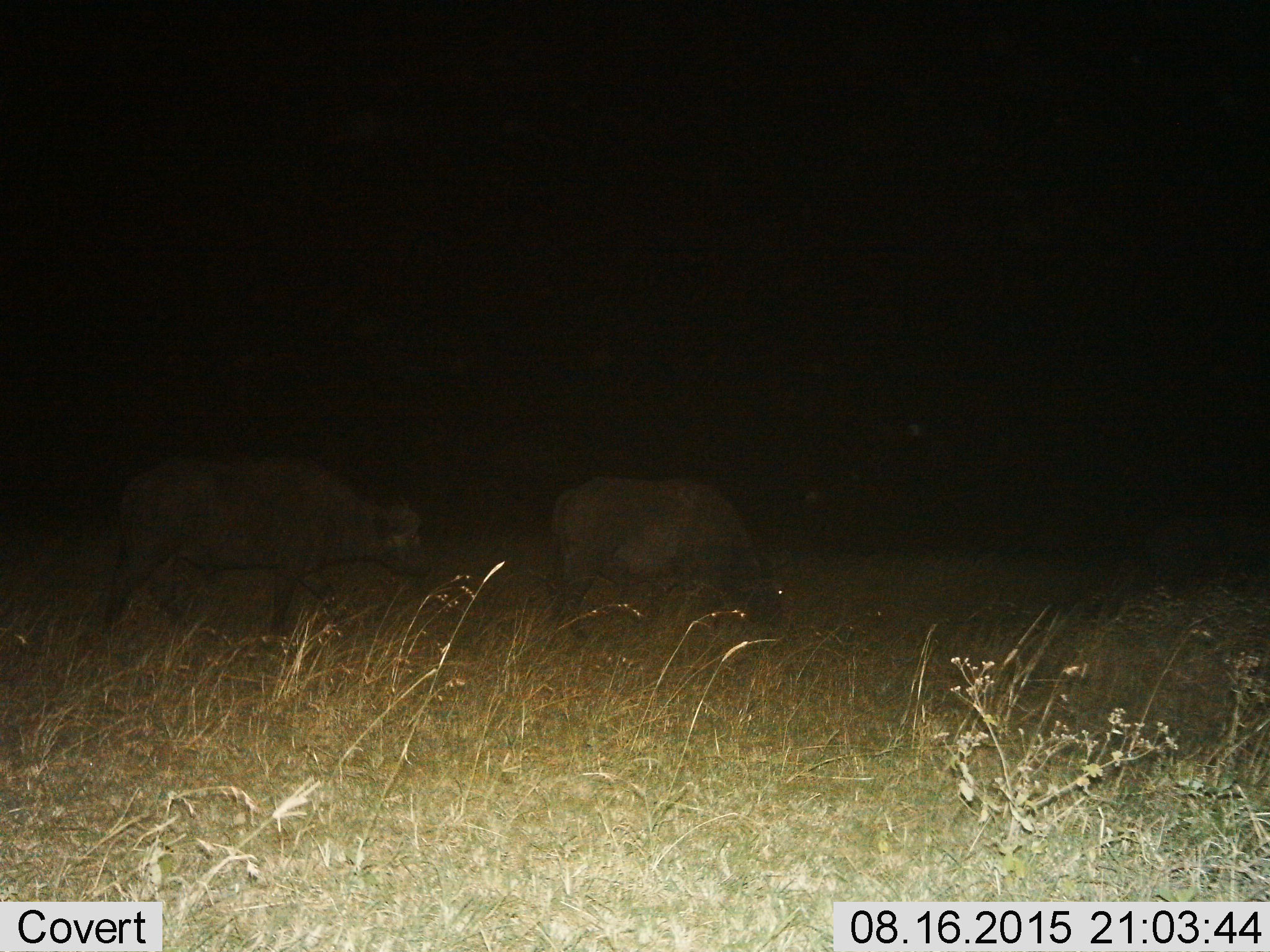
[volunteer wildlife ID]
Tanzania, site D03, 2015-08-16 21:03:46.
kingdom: Animalia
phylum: Chordata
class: Mammalia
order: Artiodactyla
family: Bovidae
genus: Syncerus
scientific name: Syncerus caffer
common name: cape buffalo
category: buffalo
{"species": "buffalo (cape buffalo) (Syncerus caffer)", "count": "2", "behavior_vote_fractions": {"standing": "50%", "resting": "0%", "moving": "62%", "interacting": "0%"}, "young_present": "0%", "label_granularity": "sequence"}